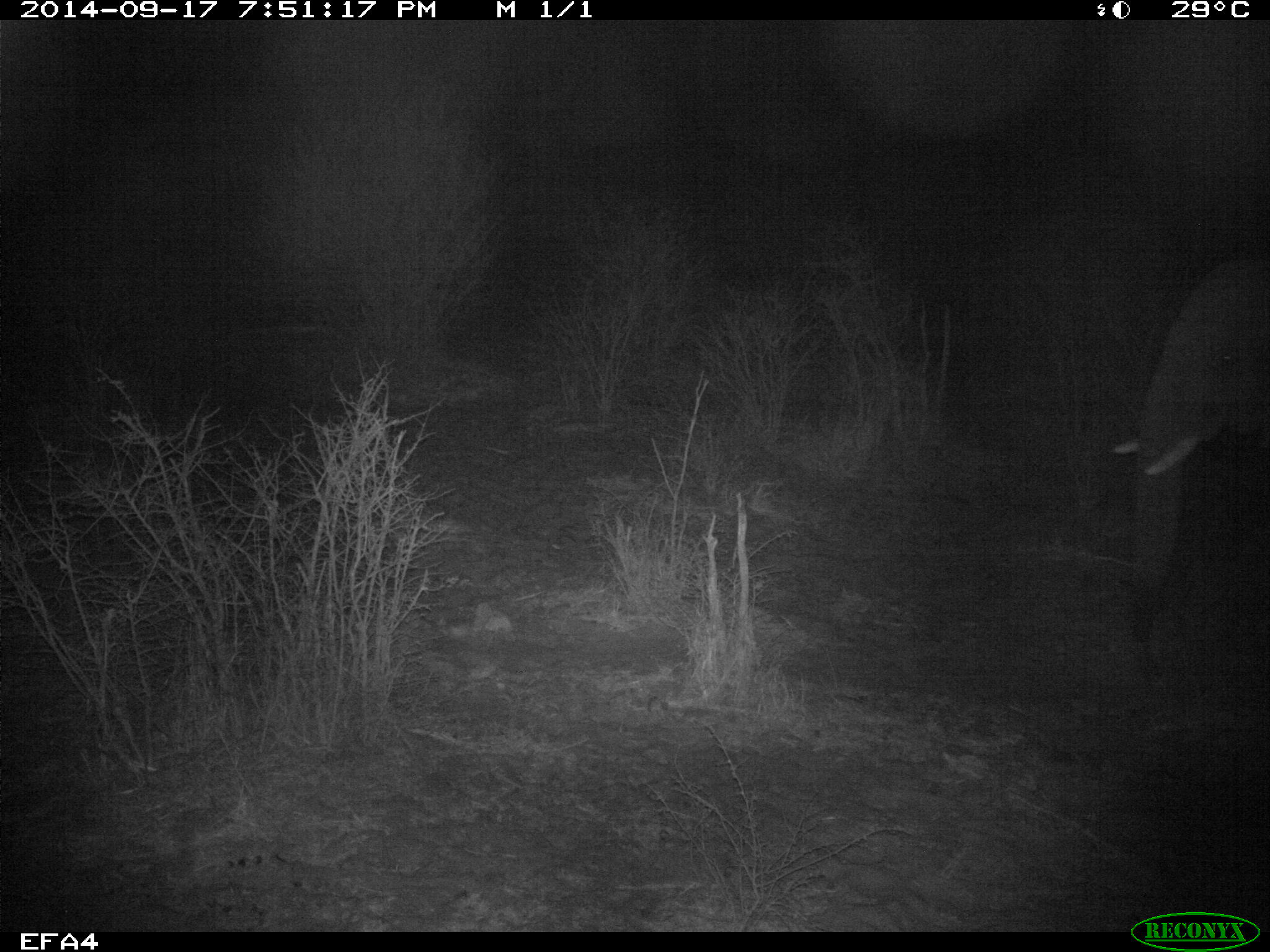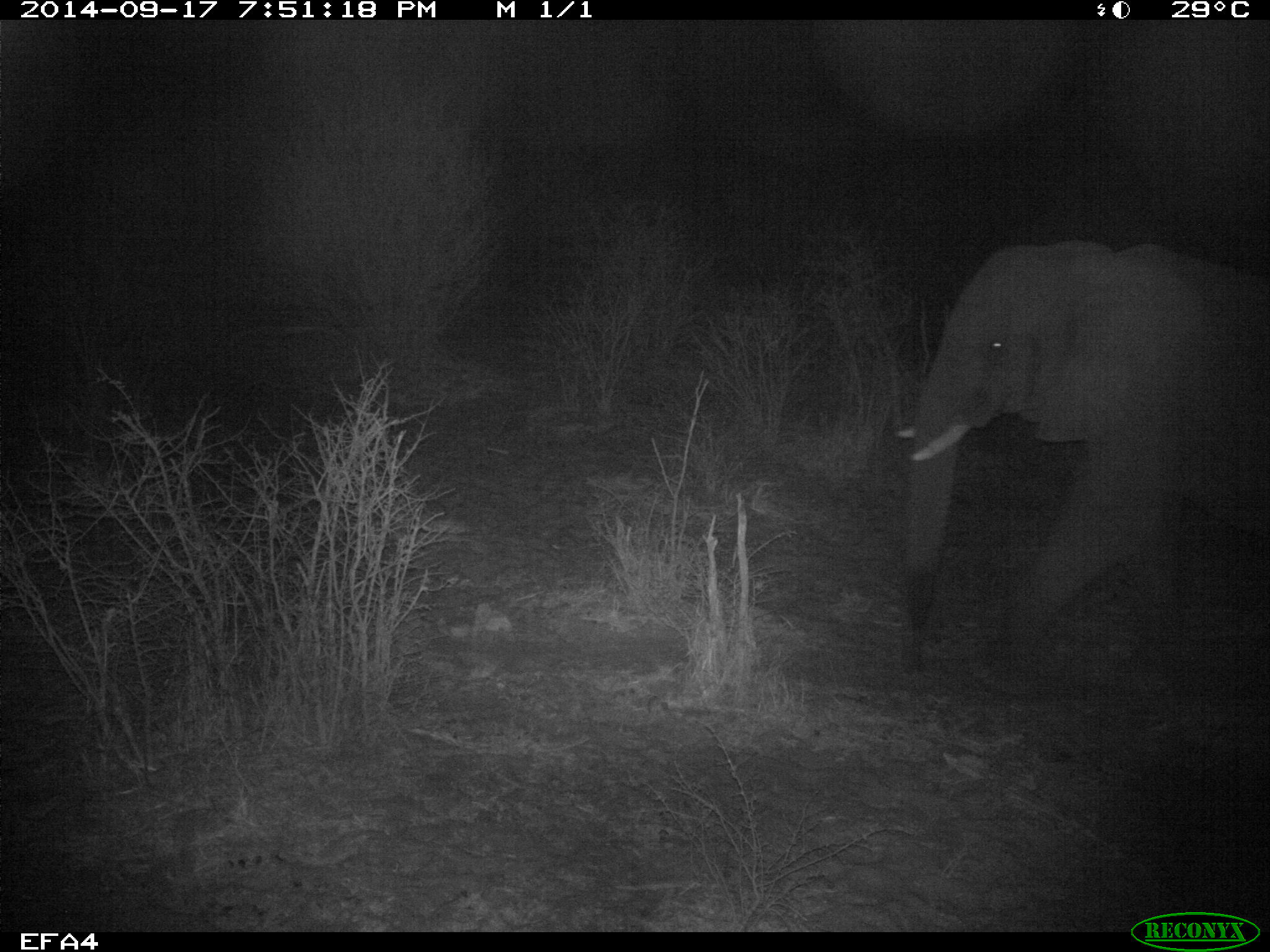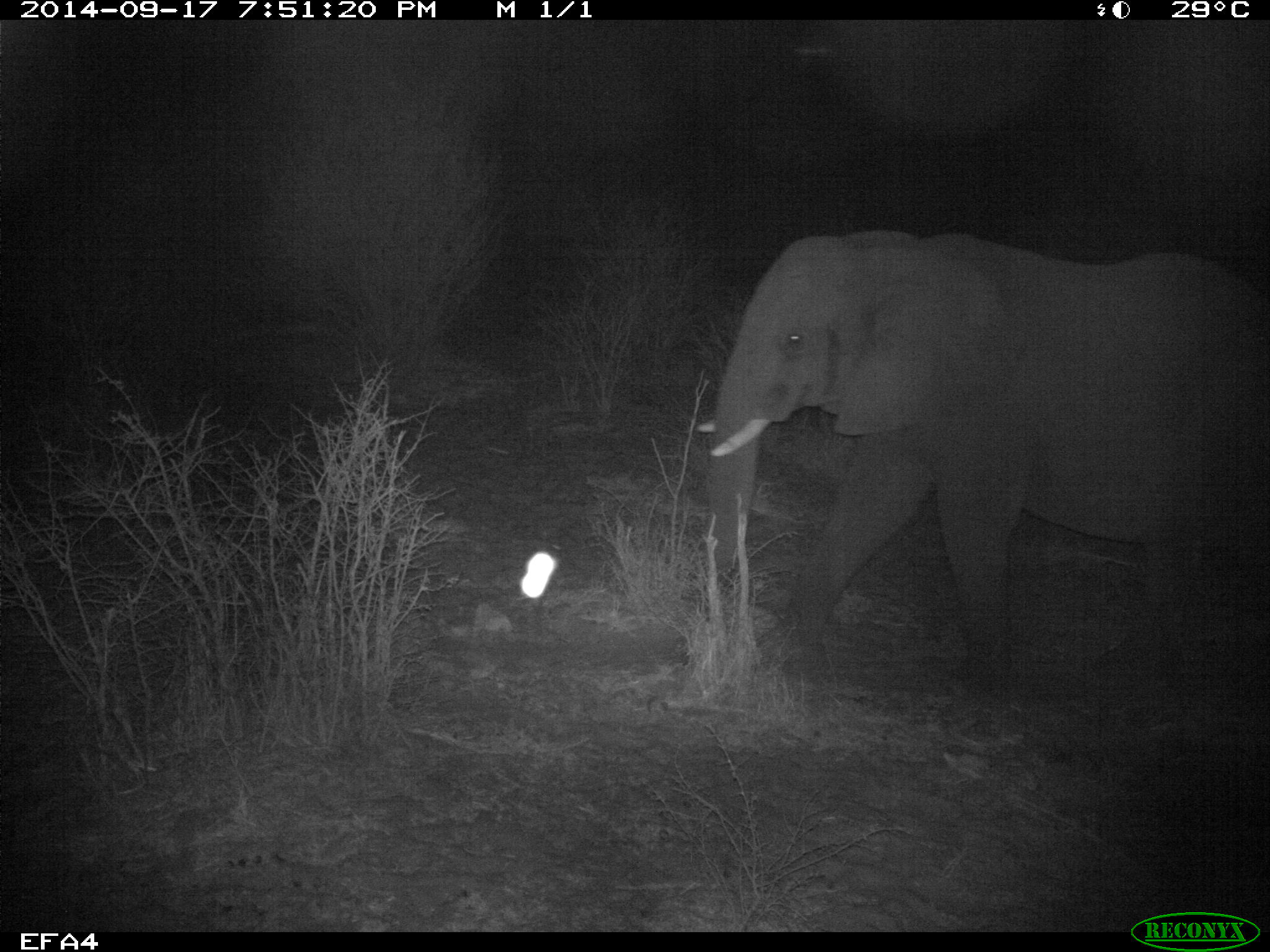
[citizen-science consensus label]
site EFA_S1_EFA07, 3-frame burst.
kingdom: Animalia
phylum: Chordata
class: Mammalia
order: Proboscidea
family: Elephantidae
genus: Loxodonta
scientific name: Loxodonta africana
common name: african bush elephant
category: elephant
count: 1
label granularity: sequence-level